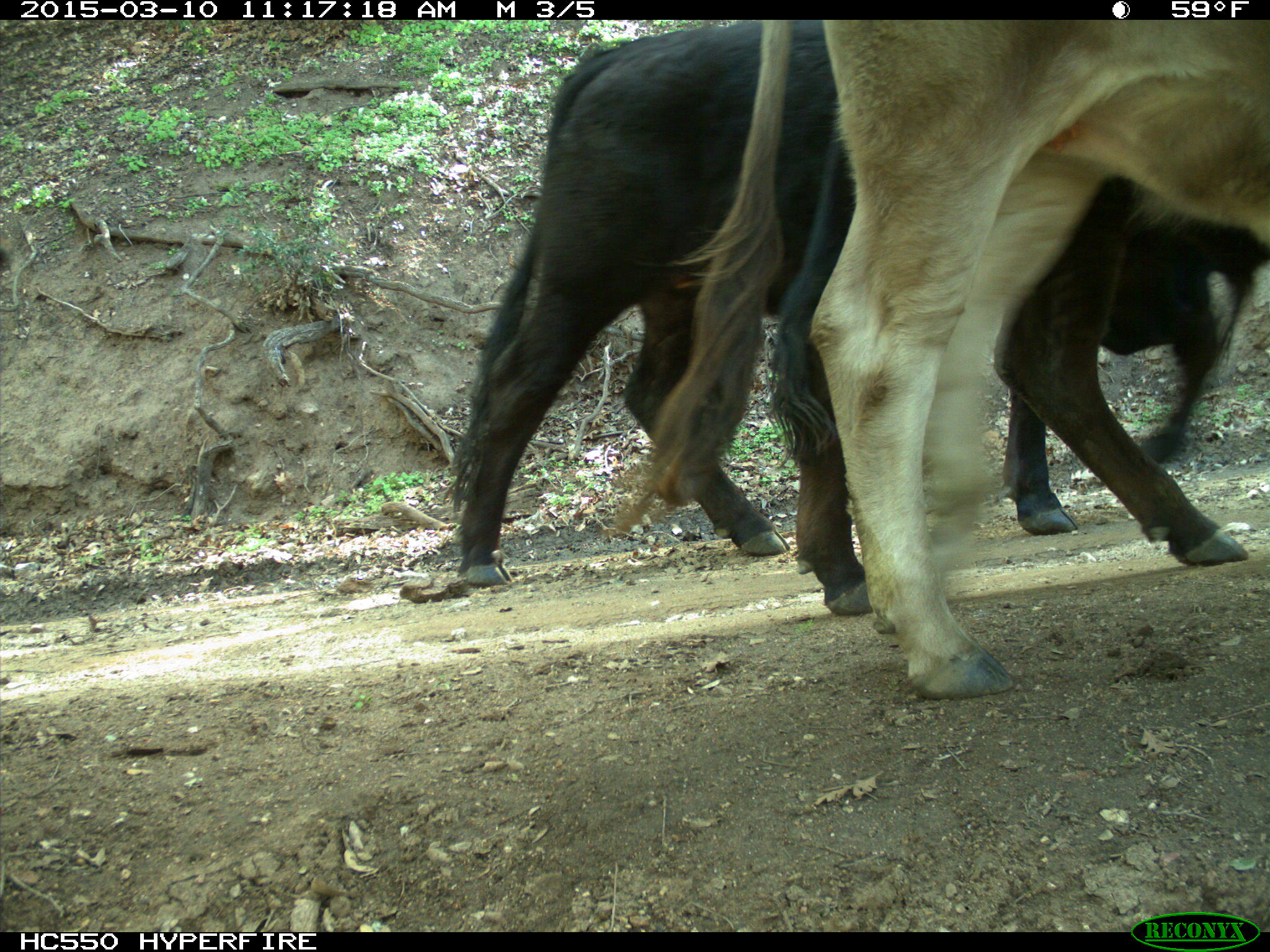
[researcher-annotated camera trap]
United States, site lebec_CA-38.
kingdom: Animalia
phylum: Chordata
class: Mammalia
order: Artiodactyla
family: Bovidae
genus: Bos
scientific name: Bos taurus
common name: domestic cow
Bos taurus (domestic cow).